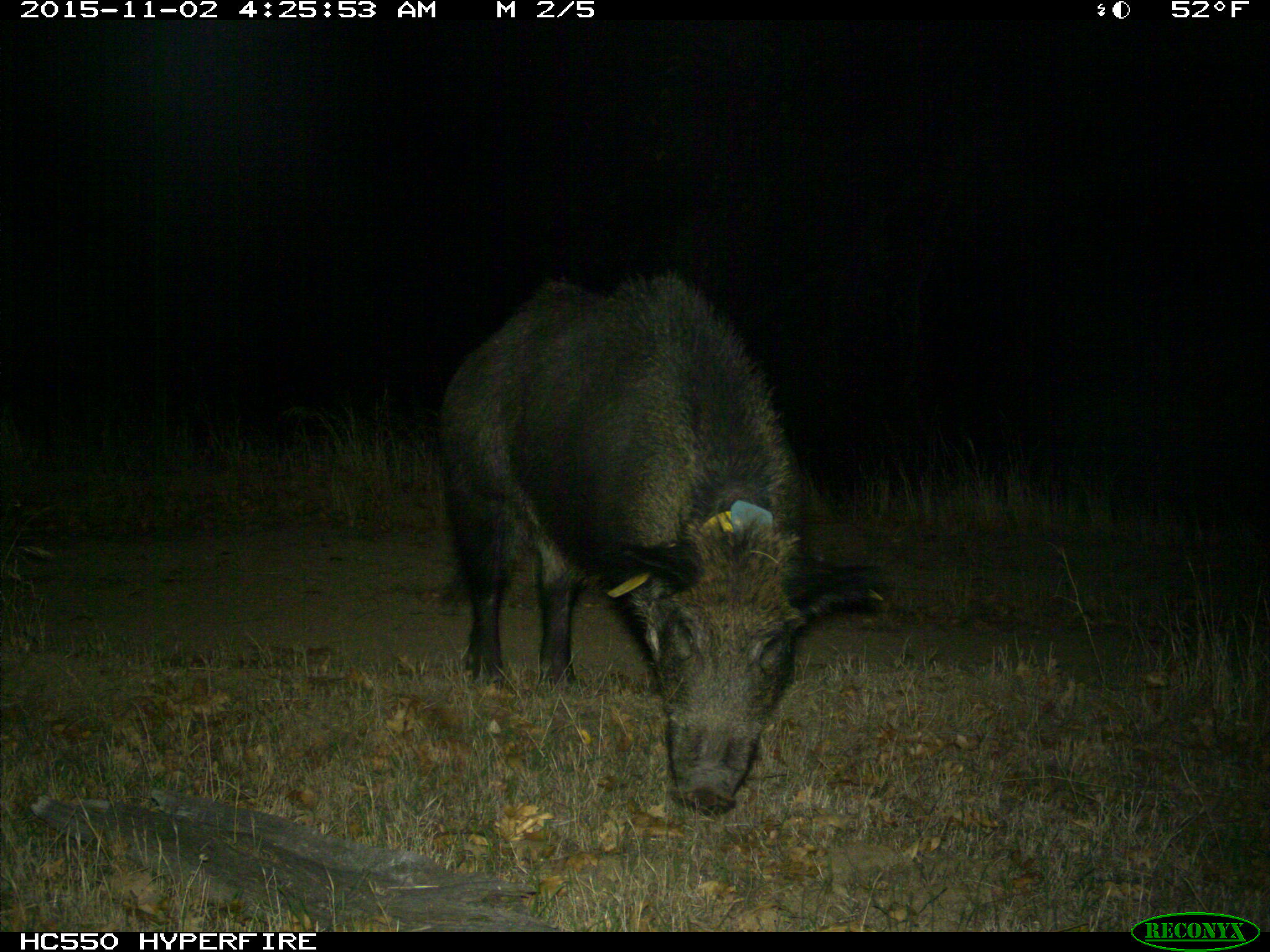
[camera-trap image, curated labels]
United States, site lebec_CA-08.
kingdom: Animalia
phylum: Chordata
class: Mammalia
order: Artiodactyla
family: Suidae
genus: Sus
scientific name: Sus scrofa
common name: wild boar